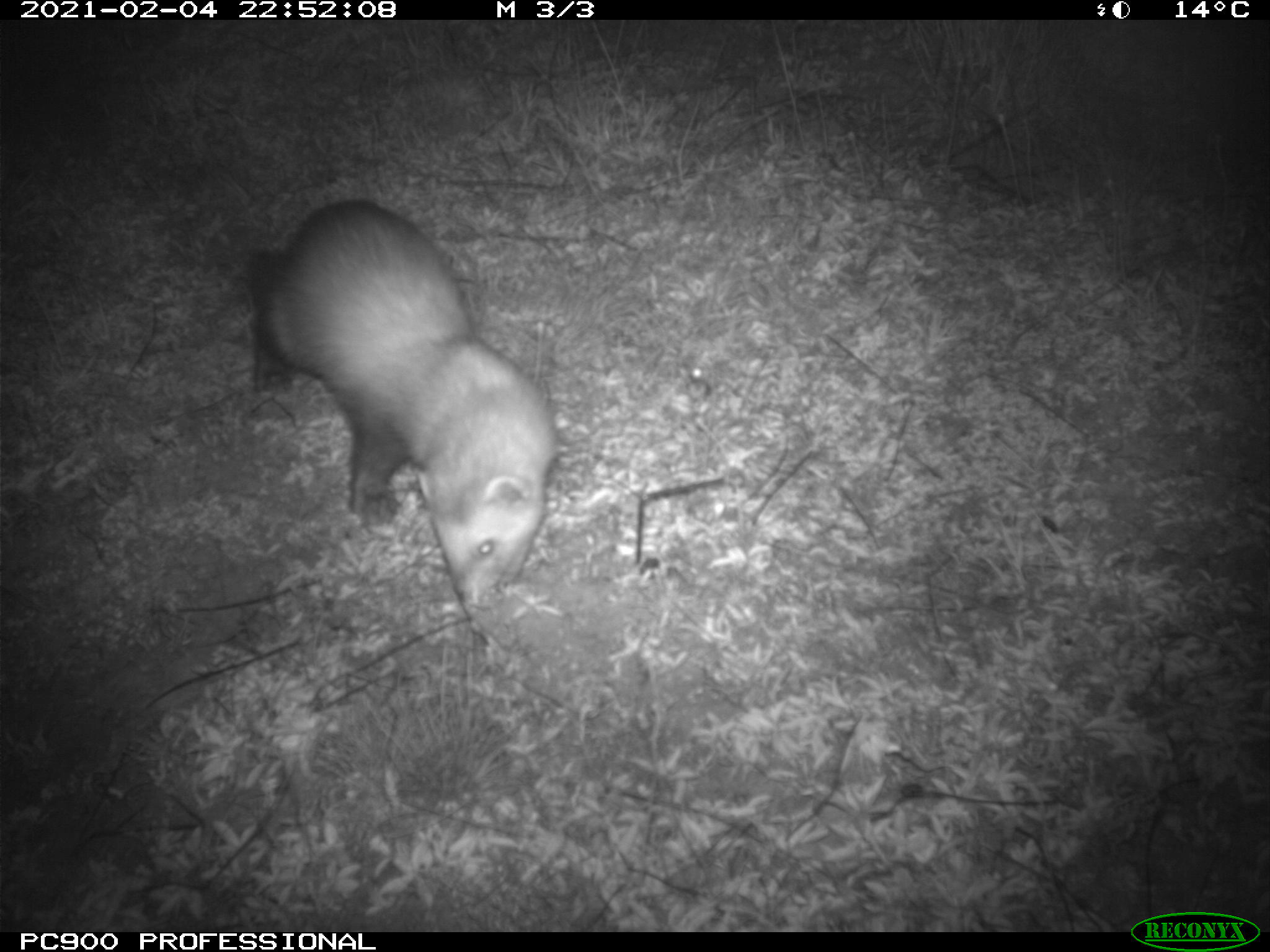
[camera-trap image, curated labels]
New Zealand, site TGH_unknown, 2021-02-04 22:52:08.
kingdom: Animalia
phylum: Chordata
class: Mammalia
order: Carnivora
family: Mustelidae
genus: Mustela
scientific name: Mustela furo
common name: ferret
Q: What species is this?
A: Ferret (Mustela furo).